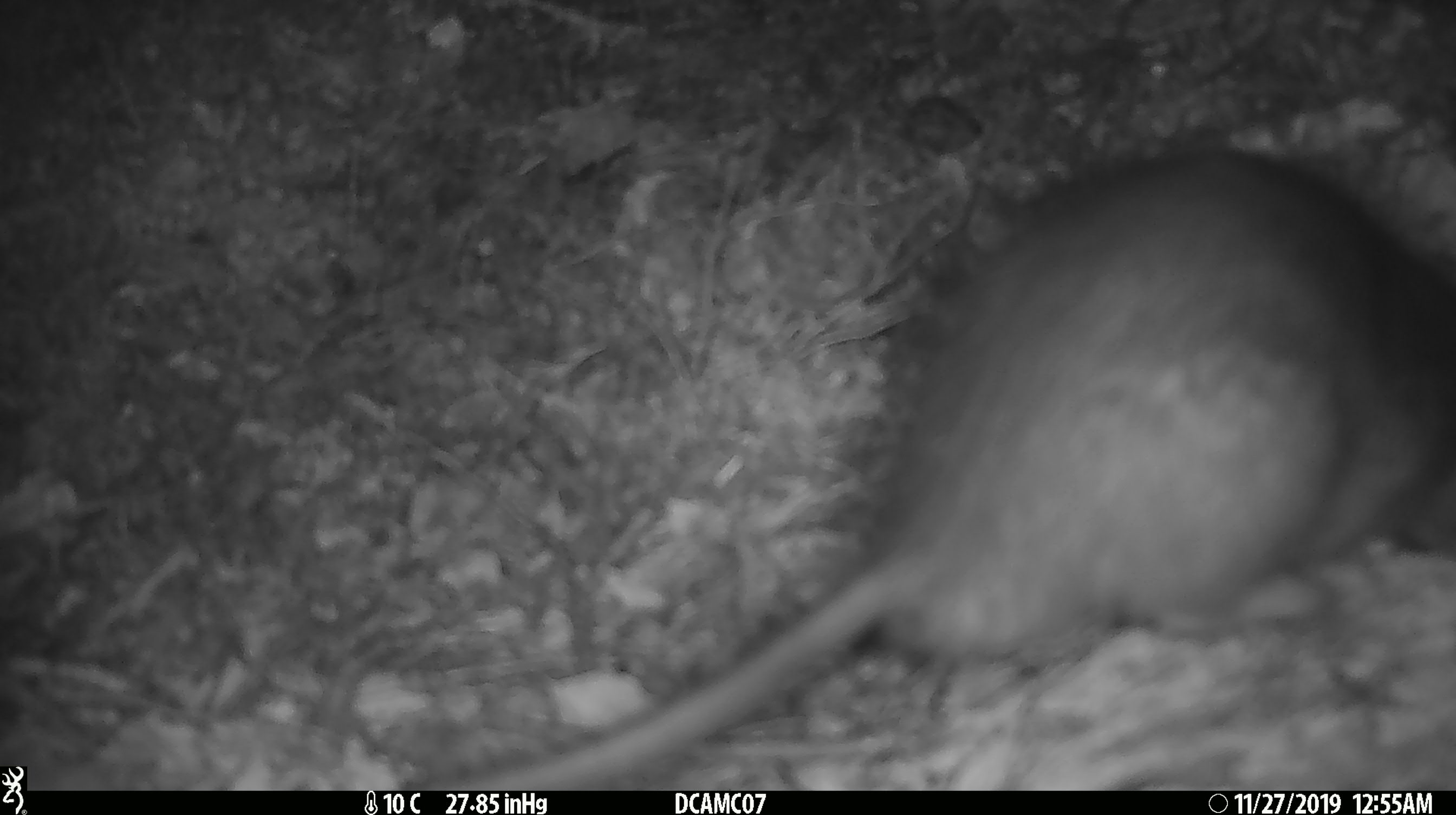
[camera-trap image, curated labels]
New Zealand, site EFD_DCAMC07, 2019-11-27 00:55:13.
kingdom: Animalia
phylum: Chordata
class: Mammalia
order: Rodentia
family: Muridae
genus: Rattus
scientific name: Rattus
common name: rat